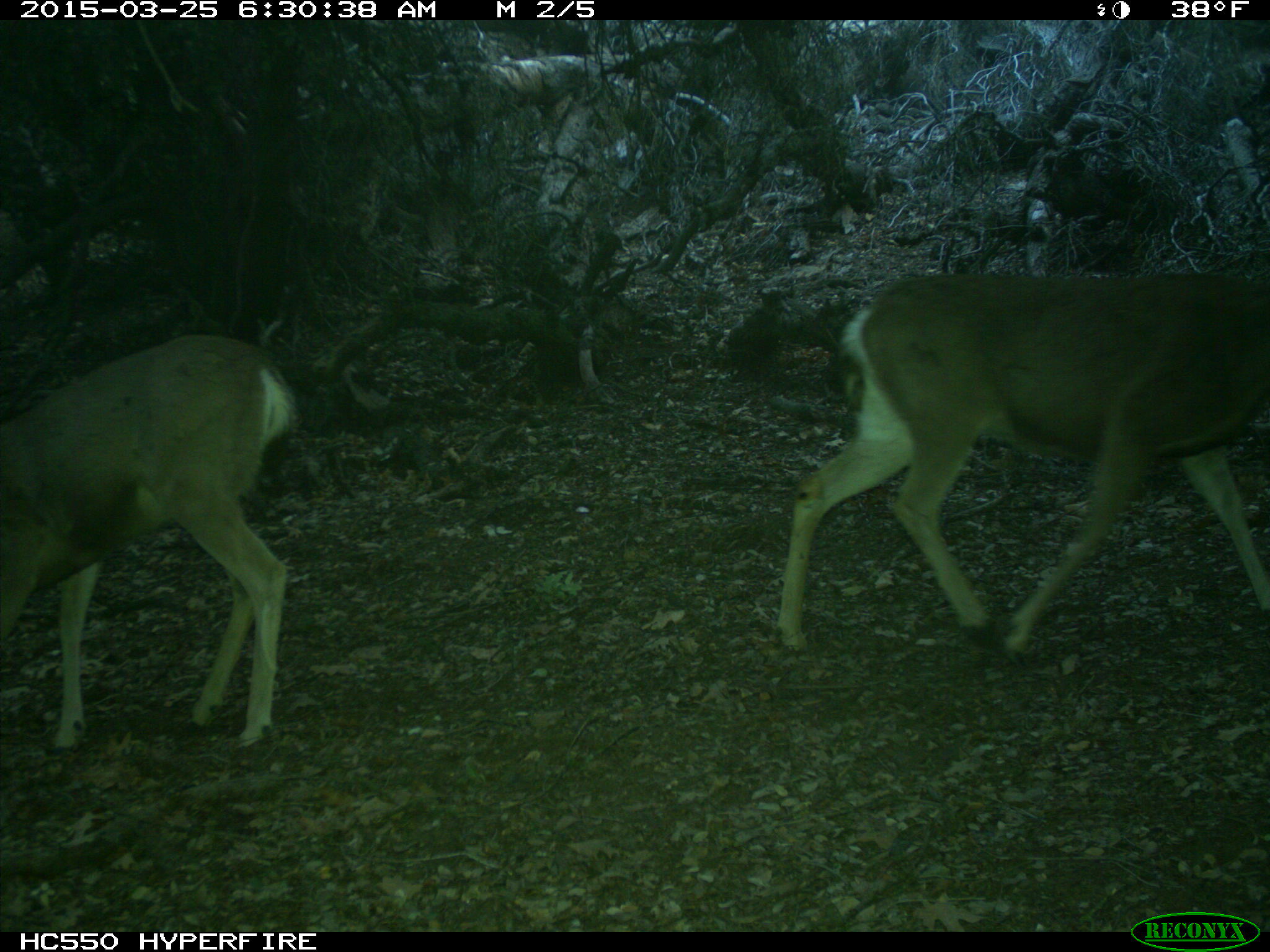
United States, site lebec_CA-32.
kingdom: Animalia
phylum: Chordata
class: Mammalia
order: Artiodactyla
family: Cervidae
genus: Odocoileus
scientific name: Odocoileus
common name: deer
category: unidentified deer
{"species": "unidentified deer (deer) (Odocoileus)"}